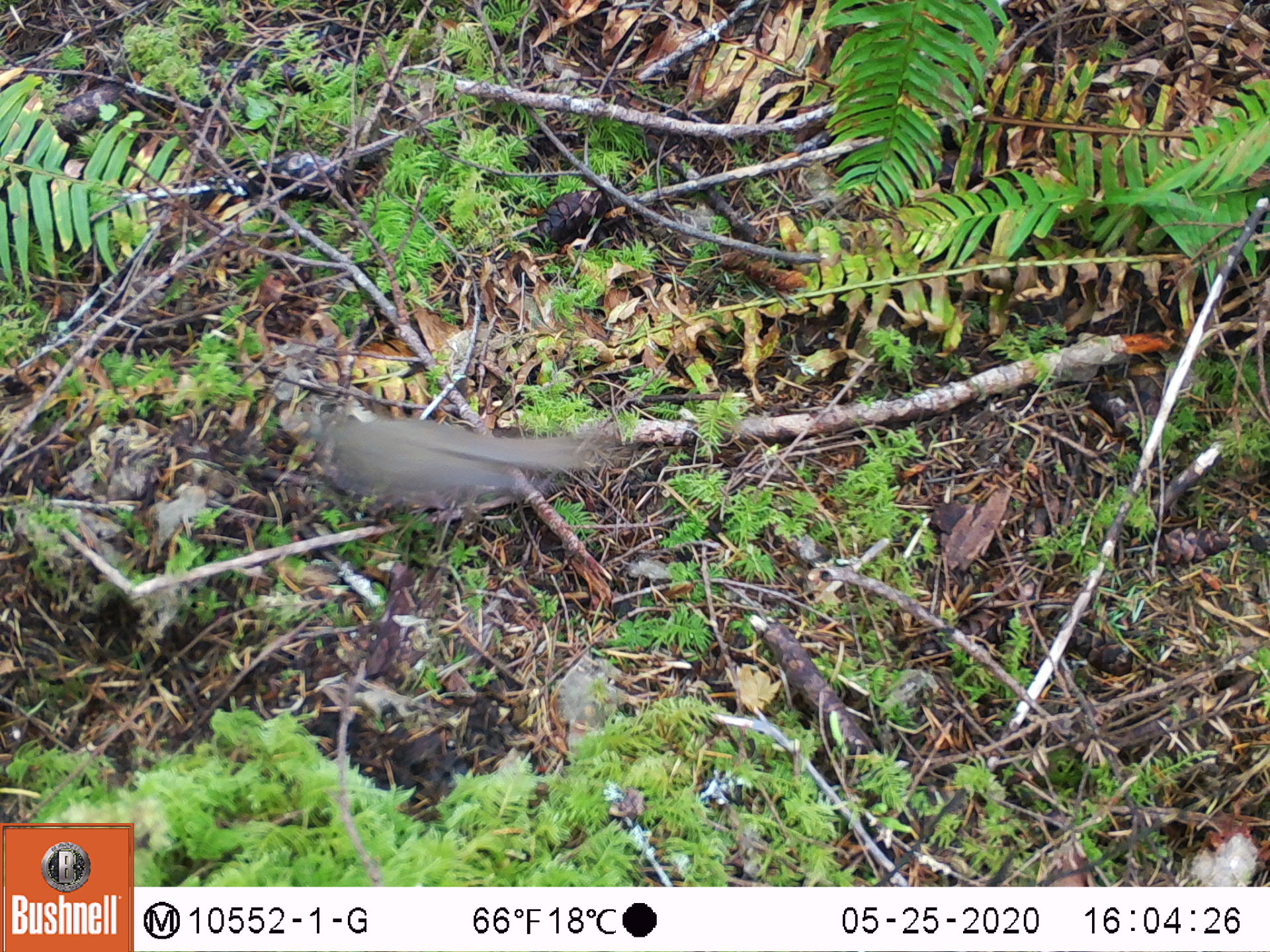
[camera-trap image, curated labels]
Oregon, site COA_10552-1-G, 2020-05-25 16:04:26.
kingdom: Animalia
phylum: Chordata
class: Aves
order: Passeriformes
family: Turdidae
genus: Catharus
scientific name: Catharus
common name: brown thrushes and nightingale-thrushes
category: catharus species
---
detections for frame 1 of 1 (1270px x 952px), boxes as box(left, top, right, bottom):
catharus species: box(299, 406, 622, 515)